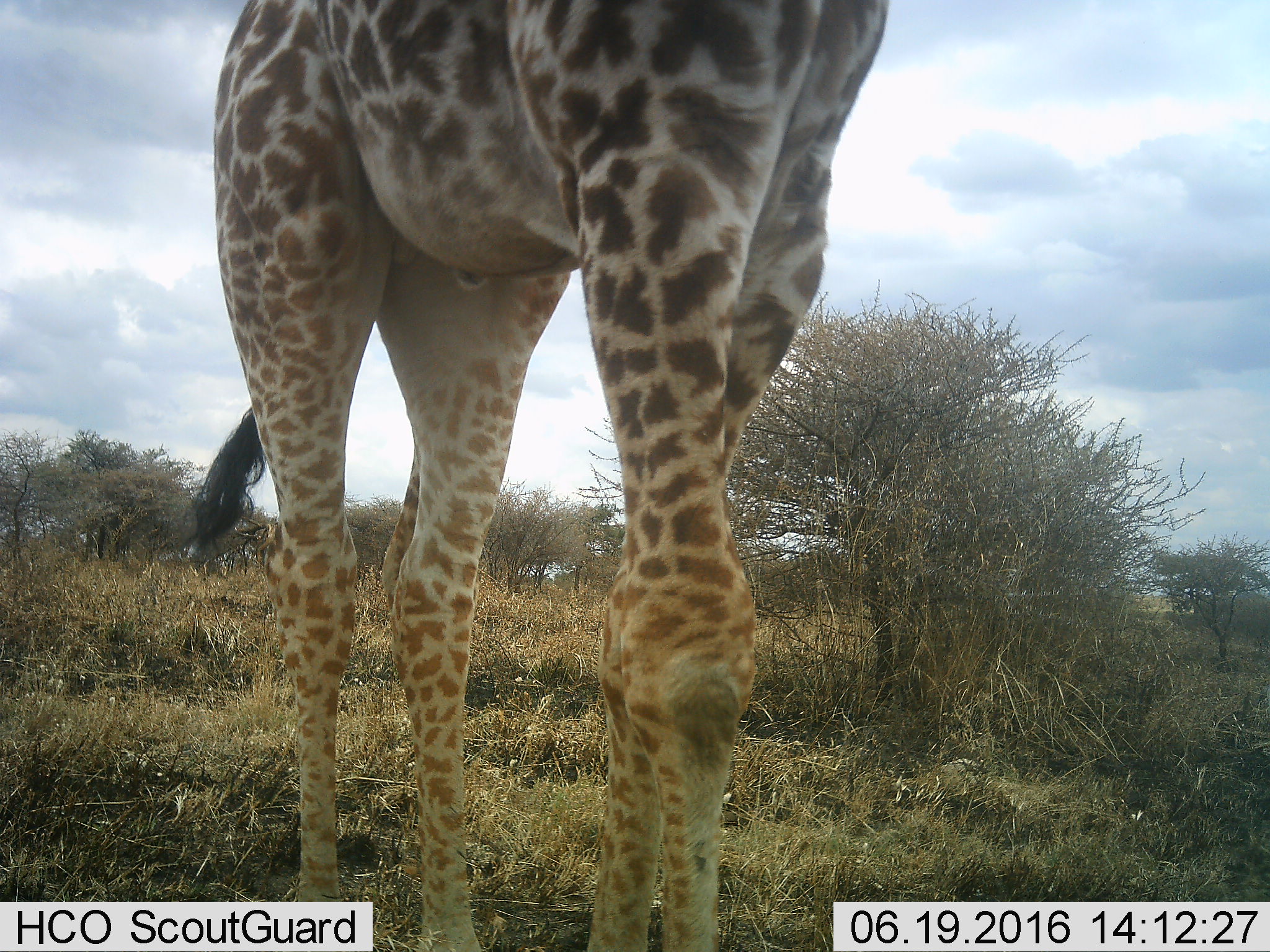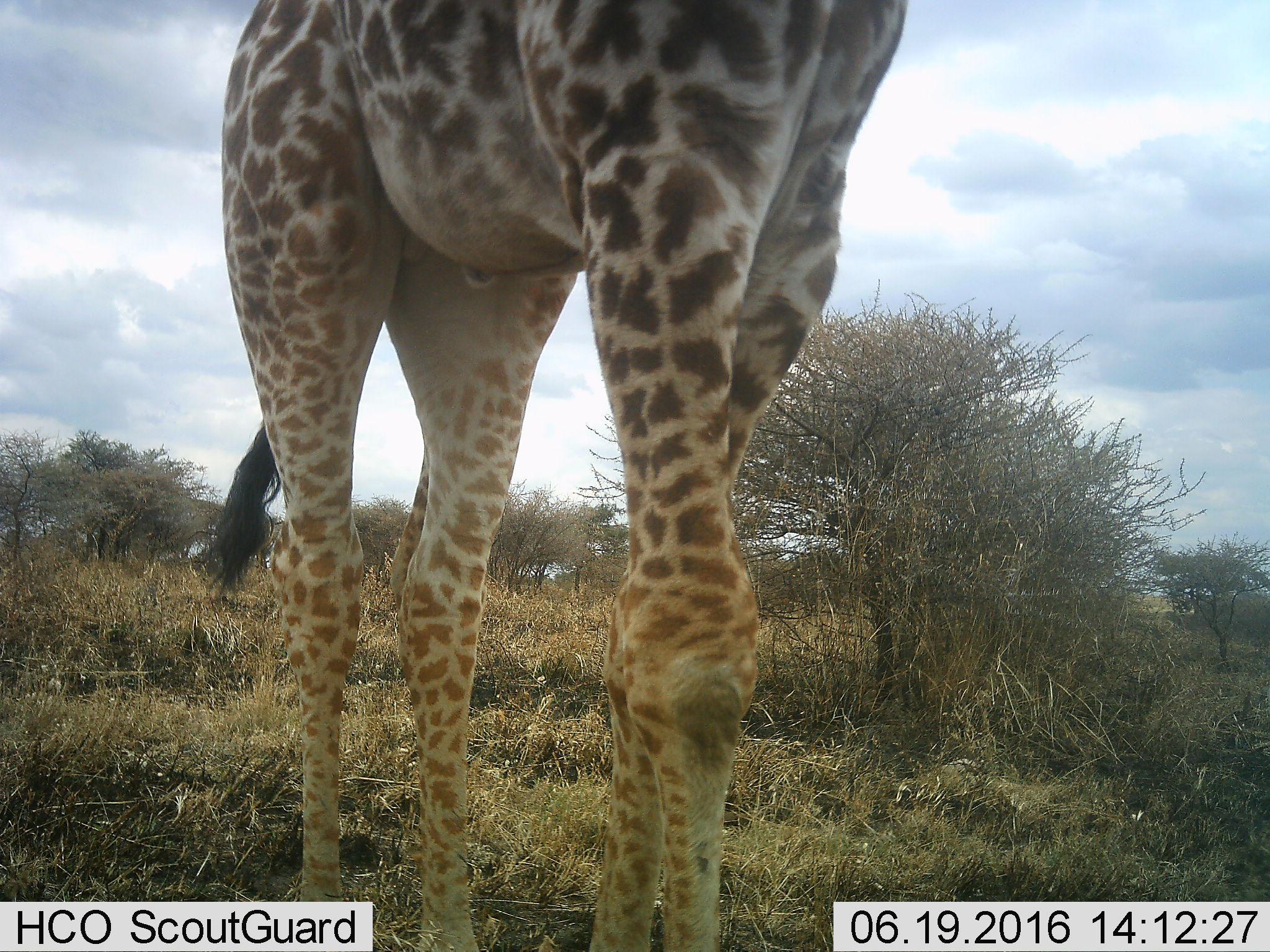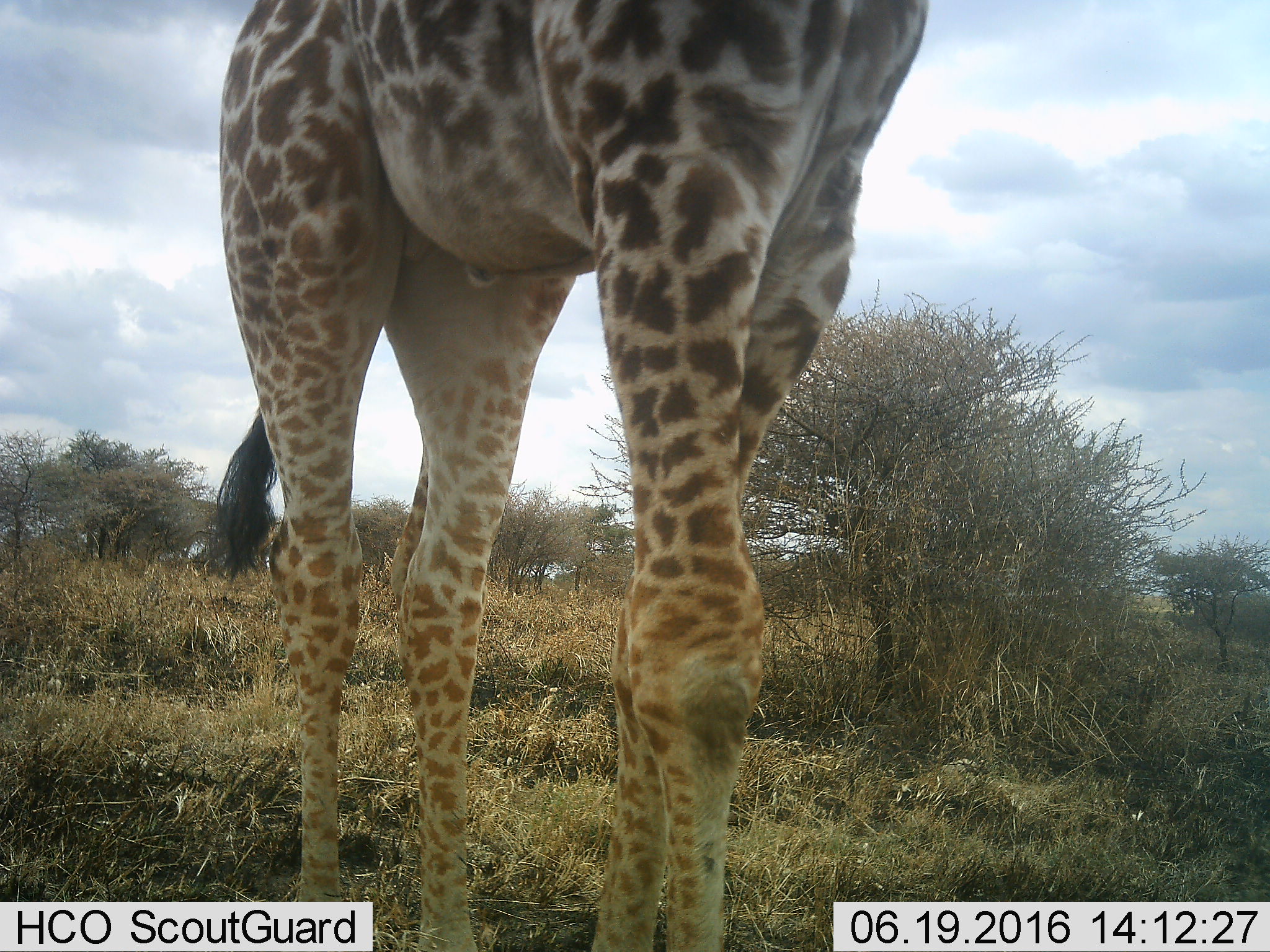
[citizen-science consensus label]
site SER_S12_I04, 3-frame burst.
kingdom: Animalia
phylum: Chordata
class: Mammalia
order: Artiodactyla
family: Giraffidae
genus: Giraffa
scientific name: Giraffa camelopardalis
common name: giraffe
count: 1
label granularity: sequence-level